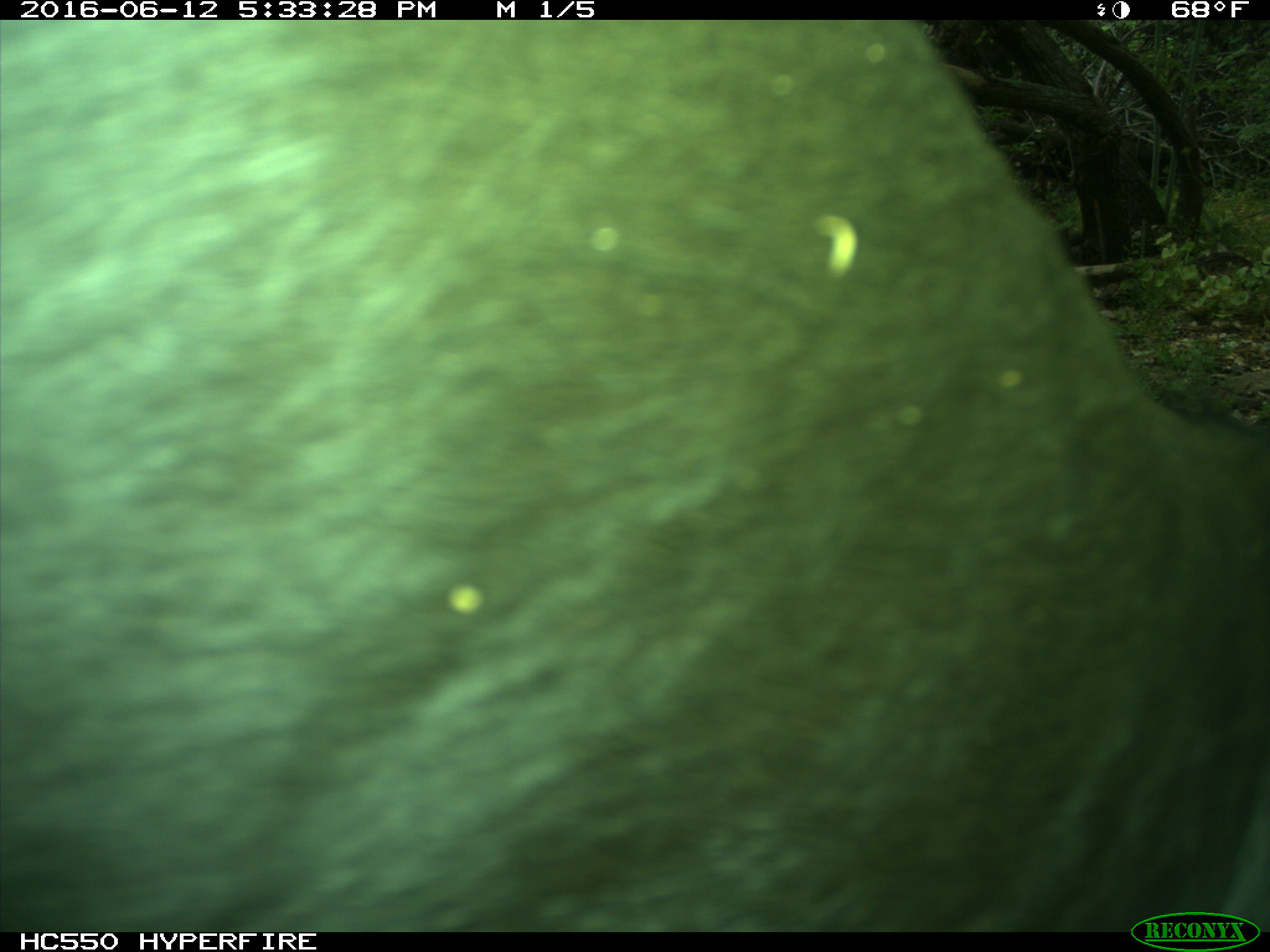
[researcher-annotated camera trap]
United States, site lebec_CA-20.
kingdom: Animalia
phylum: Chordata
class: Mammalia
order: Artiodactyla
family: Bovidae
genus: Bos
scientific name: Bos taurus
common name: domestic cow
Bos taurus (domestic cow).